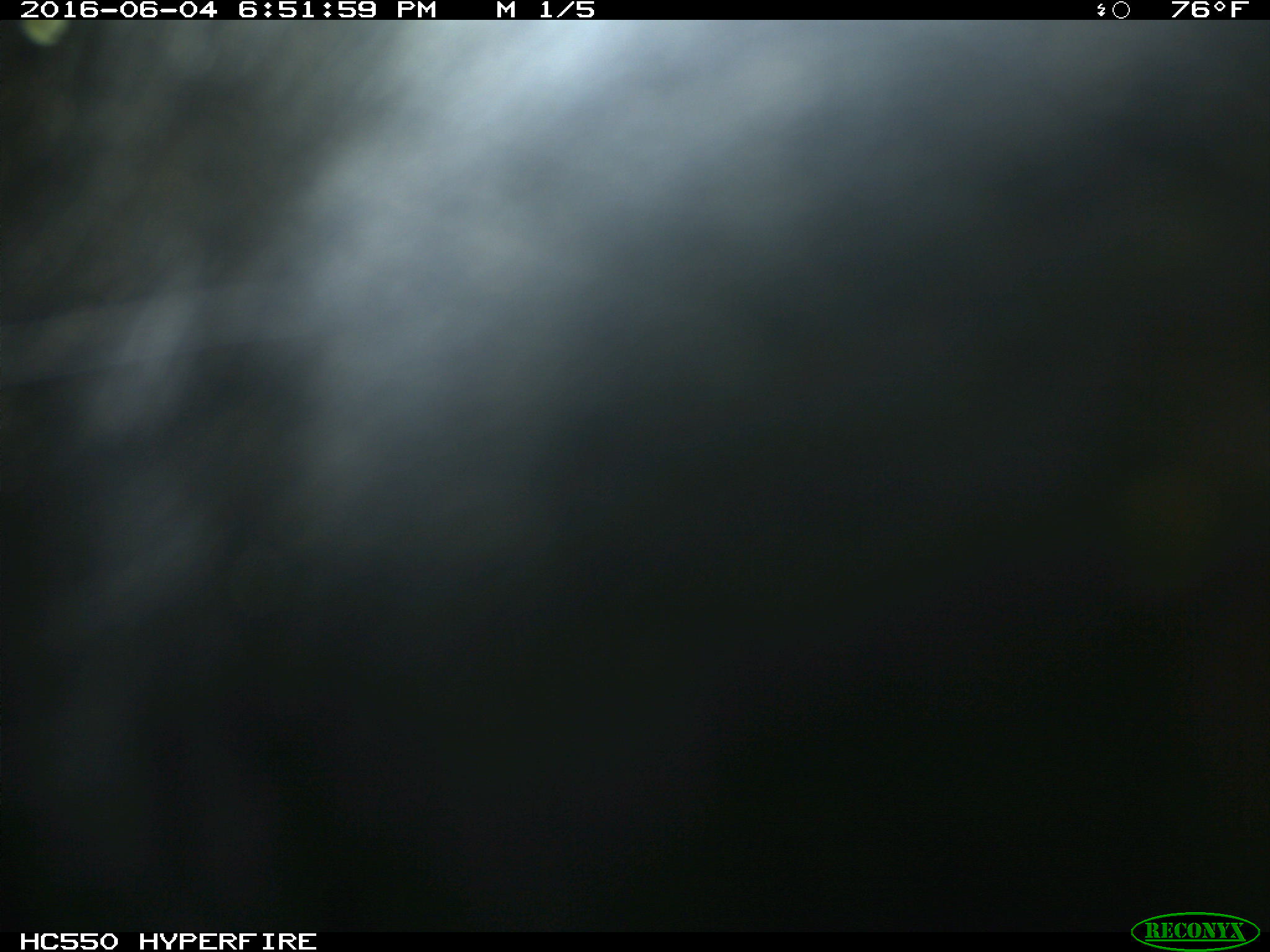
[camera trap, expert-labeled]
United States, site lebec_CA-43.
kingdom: Animalia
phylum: Chordata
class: Mammalia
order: Artiodactyla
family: Bovidae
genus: Bos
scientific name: Bos taurus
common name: domestic cow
Bos taurus (domestic cow).